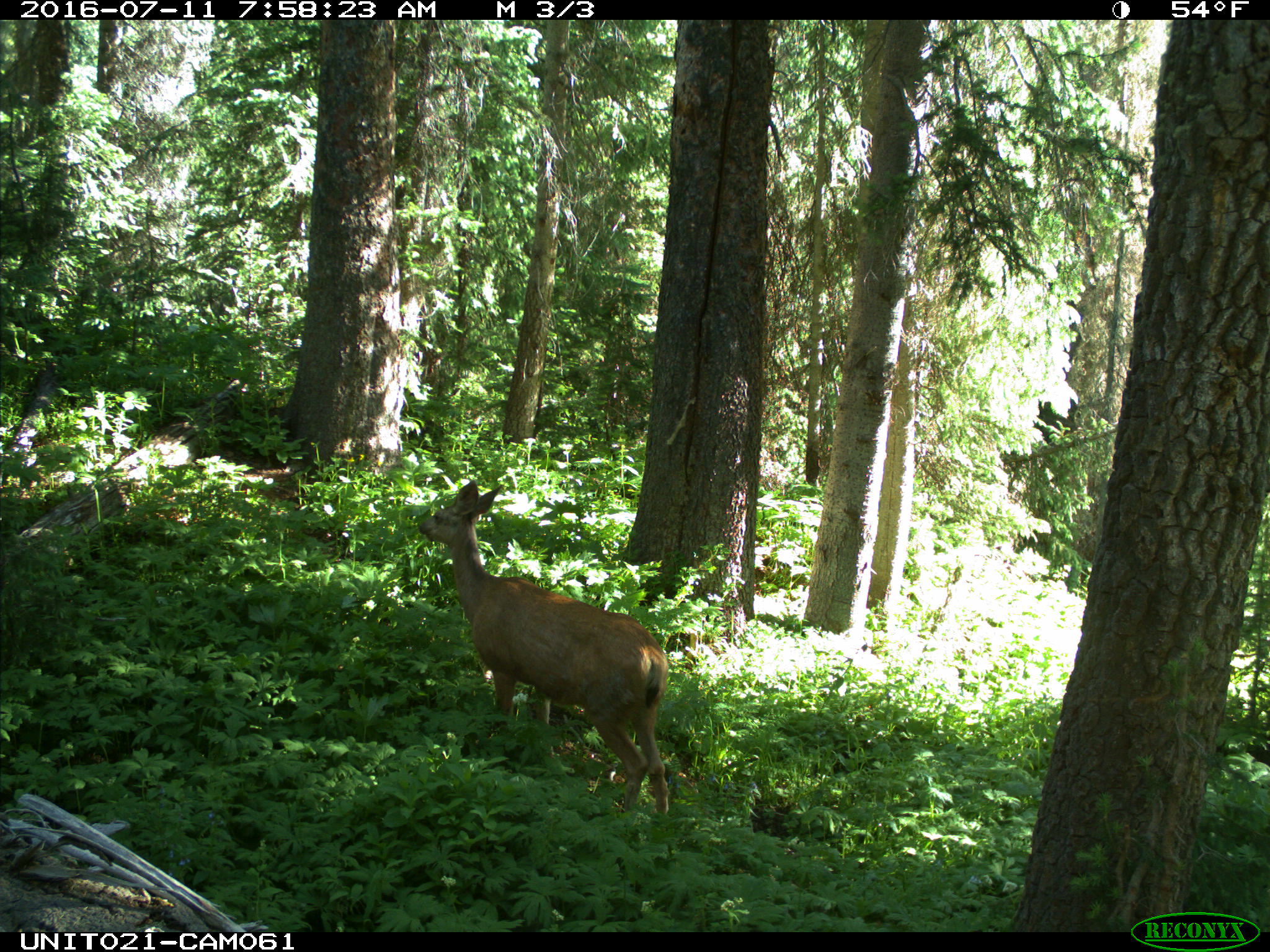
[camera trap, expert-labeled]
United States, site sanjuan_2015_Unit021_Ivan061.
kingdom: Animalia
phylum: Chordata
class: Mammalia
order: Artiodactyla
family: Cervidae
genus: Odocoileus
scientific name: Odocoileus hemionus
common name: mule deer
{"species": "Odocoileus hemionus (mule deer)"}